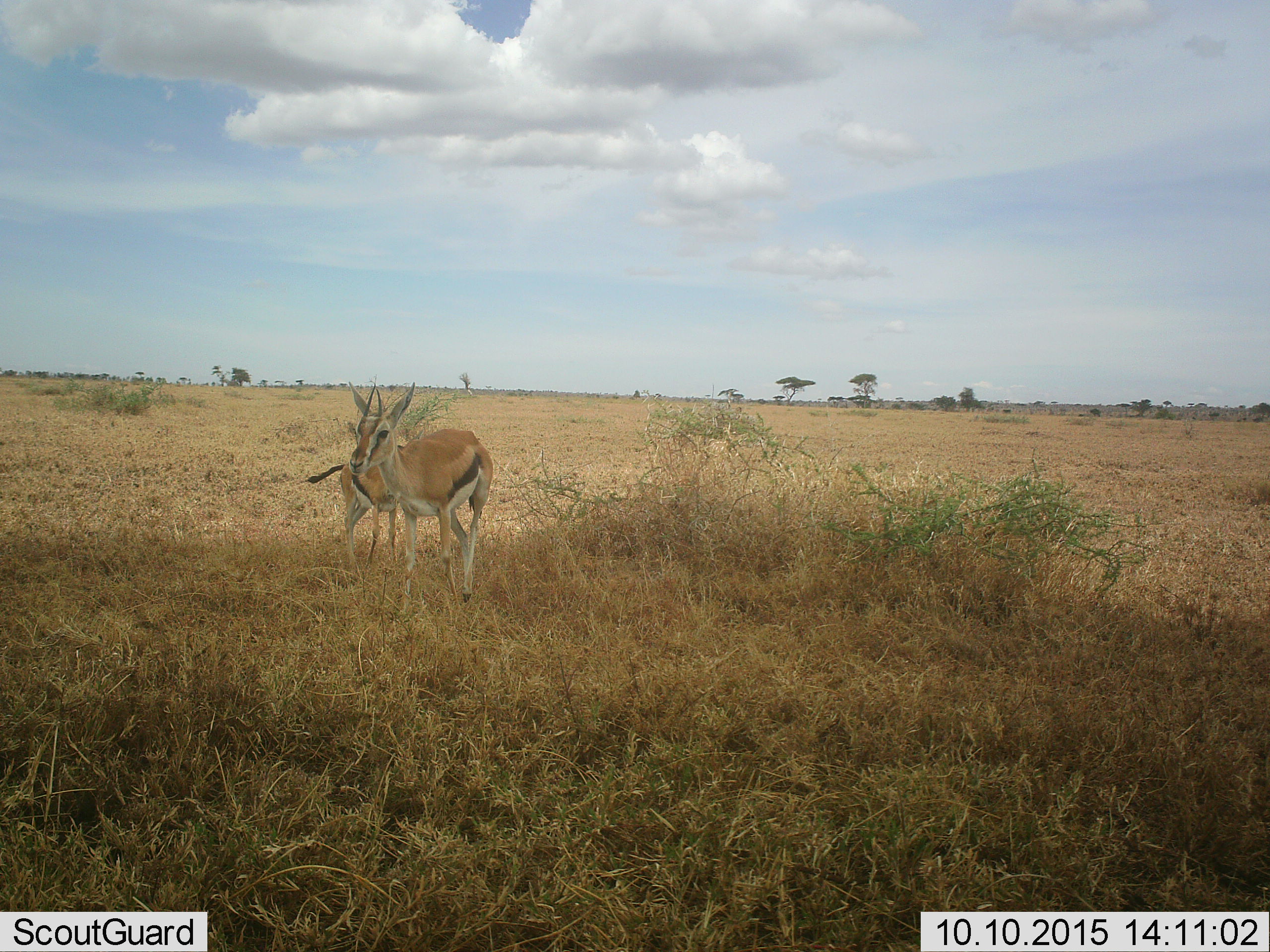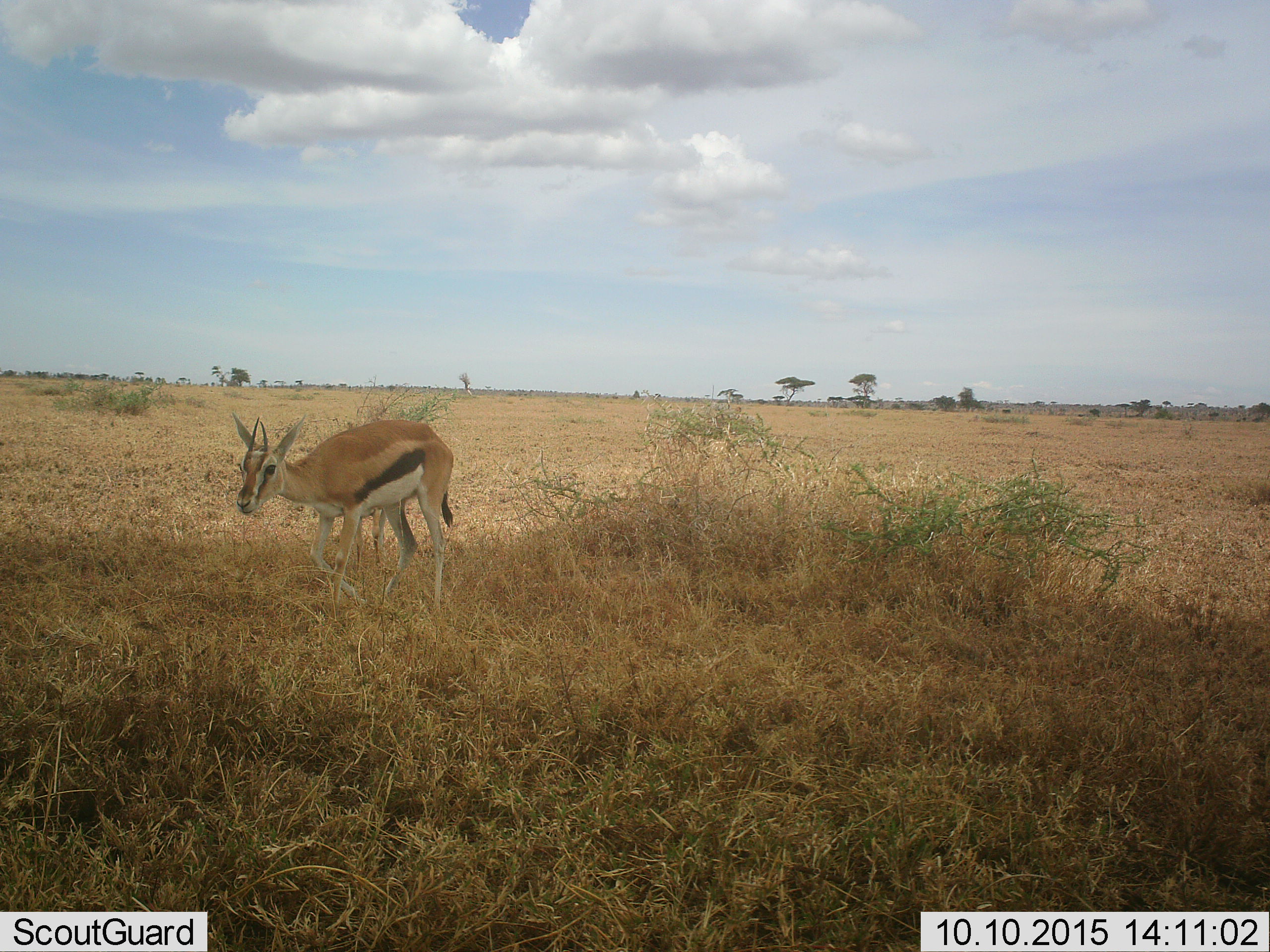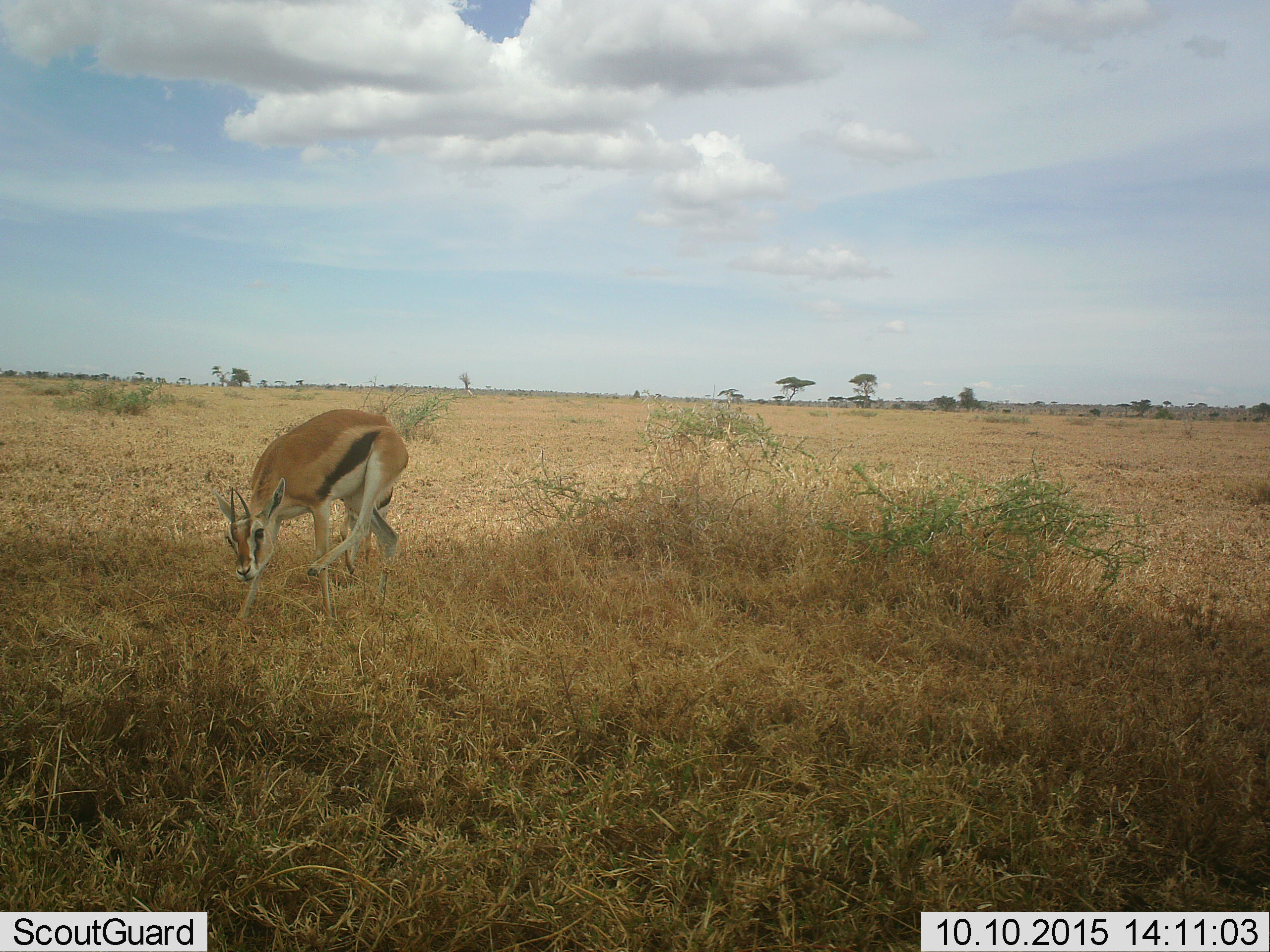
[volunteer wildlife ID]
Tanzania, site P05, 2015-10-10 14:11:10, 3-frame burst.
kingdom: Animalia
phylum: Chordata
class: Mammalia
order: Artiodactyla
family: Bovidae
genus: Eudorcas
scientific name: Eudorcas thomsonii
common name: thomson's gazelle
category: gazellethomsons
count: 2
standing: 62%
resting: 0%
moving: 50%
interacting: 0%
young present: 62%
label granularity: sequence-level